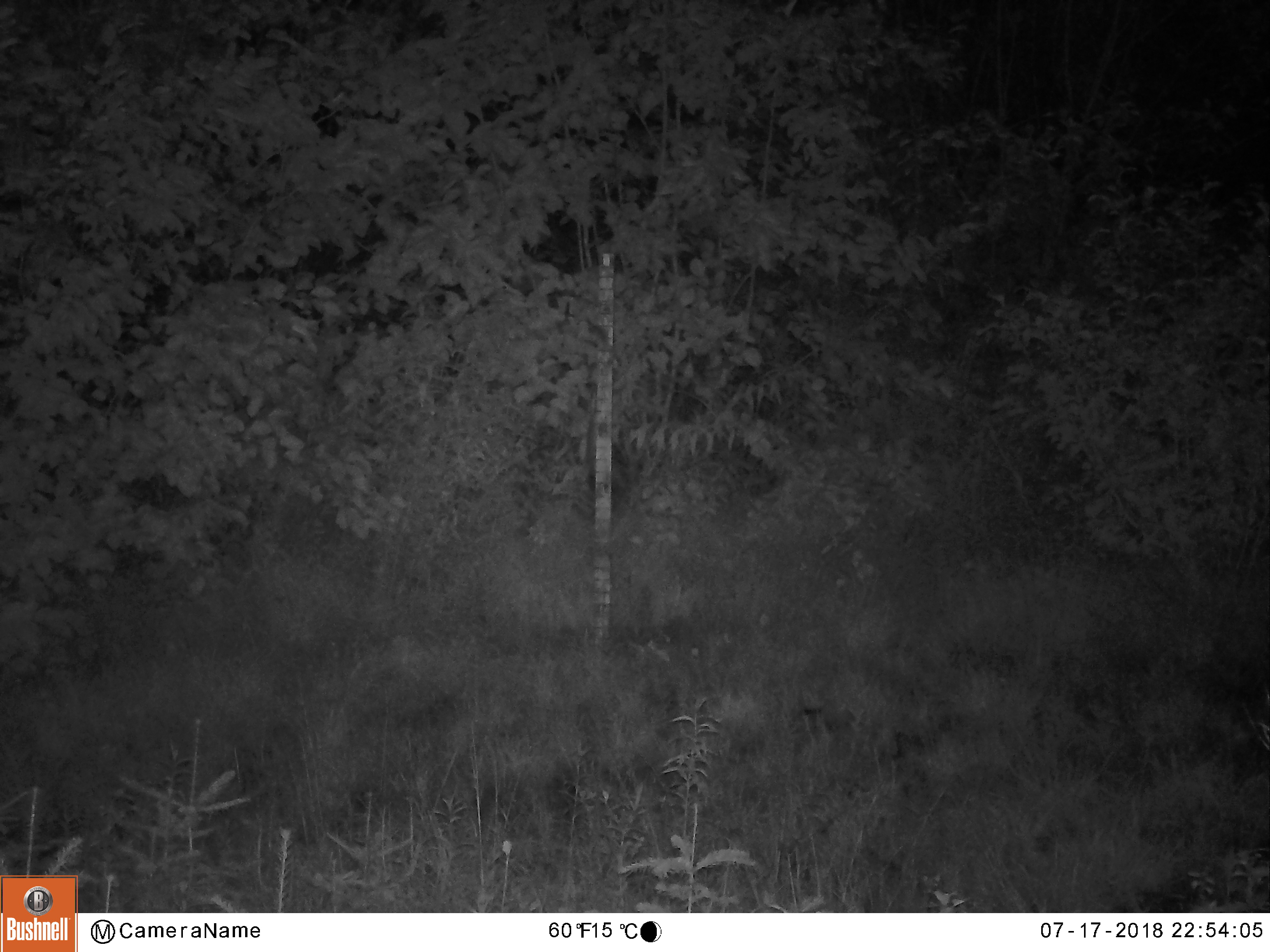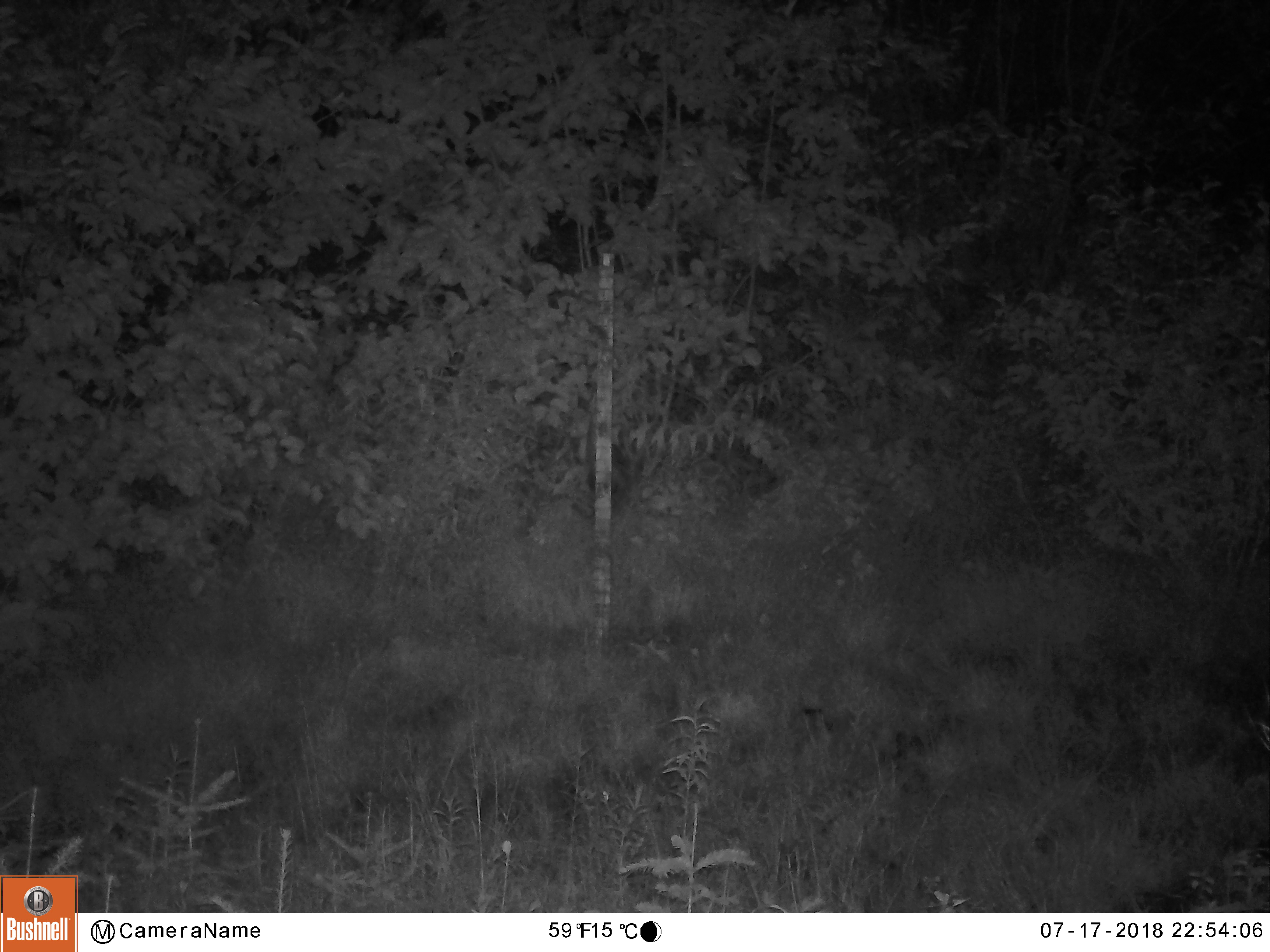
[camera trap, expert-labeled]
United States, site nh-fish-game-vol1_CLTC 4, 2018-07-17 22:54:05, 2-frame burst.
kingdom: Animalia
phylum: Chordata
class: Mammalia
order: Artiodactyla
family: Cervidae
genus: Alces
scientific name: Alces alces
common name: moose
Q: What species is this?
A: Moose (Alces alces).